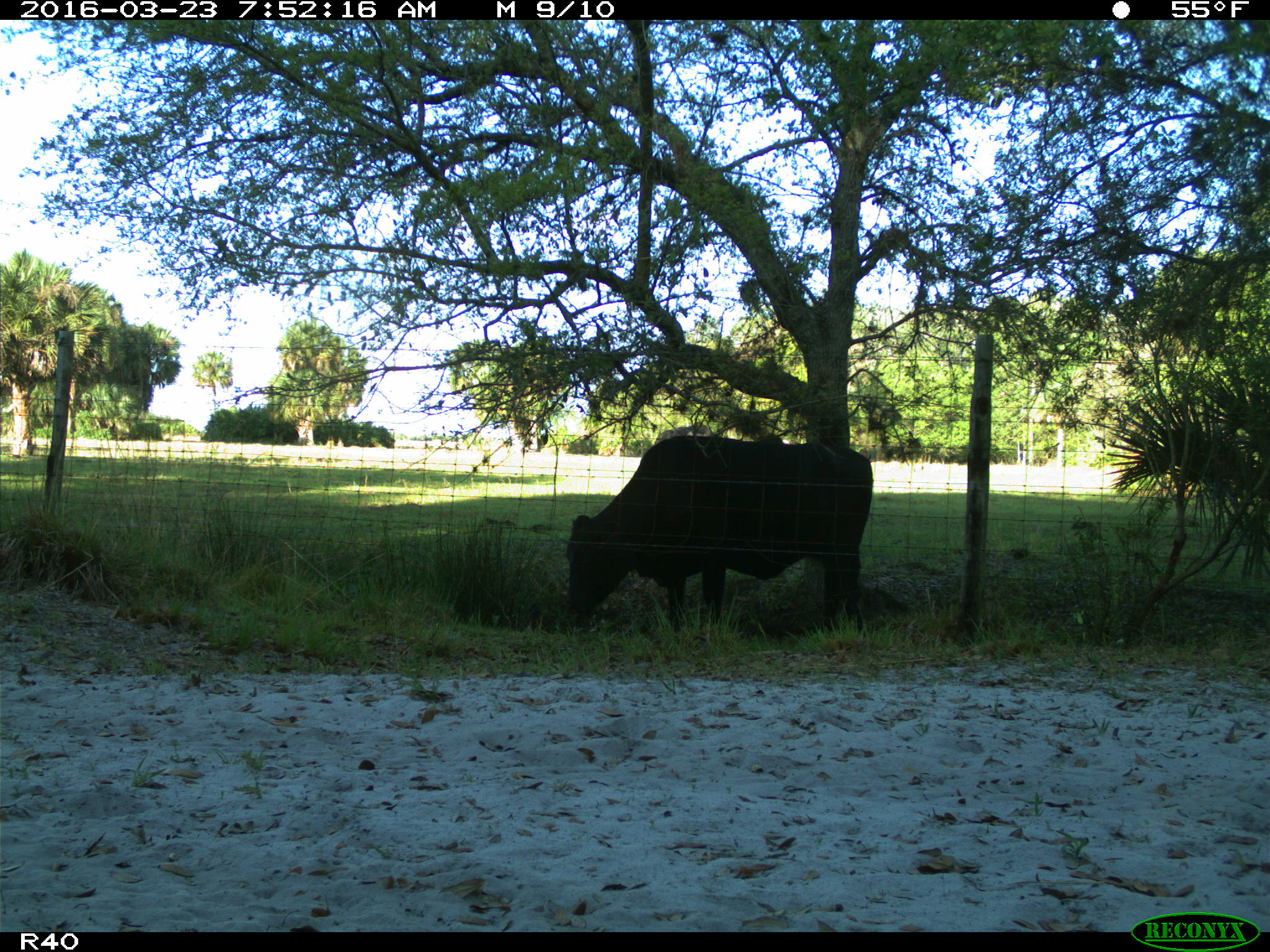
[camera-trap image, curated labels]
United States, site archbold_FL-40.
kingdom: Animalia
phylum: Chordata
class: Mammalia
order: Artiodactyla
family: Bovidae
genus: Bos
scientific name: Bos taurus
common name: domestic cow